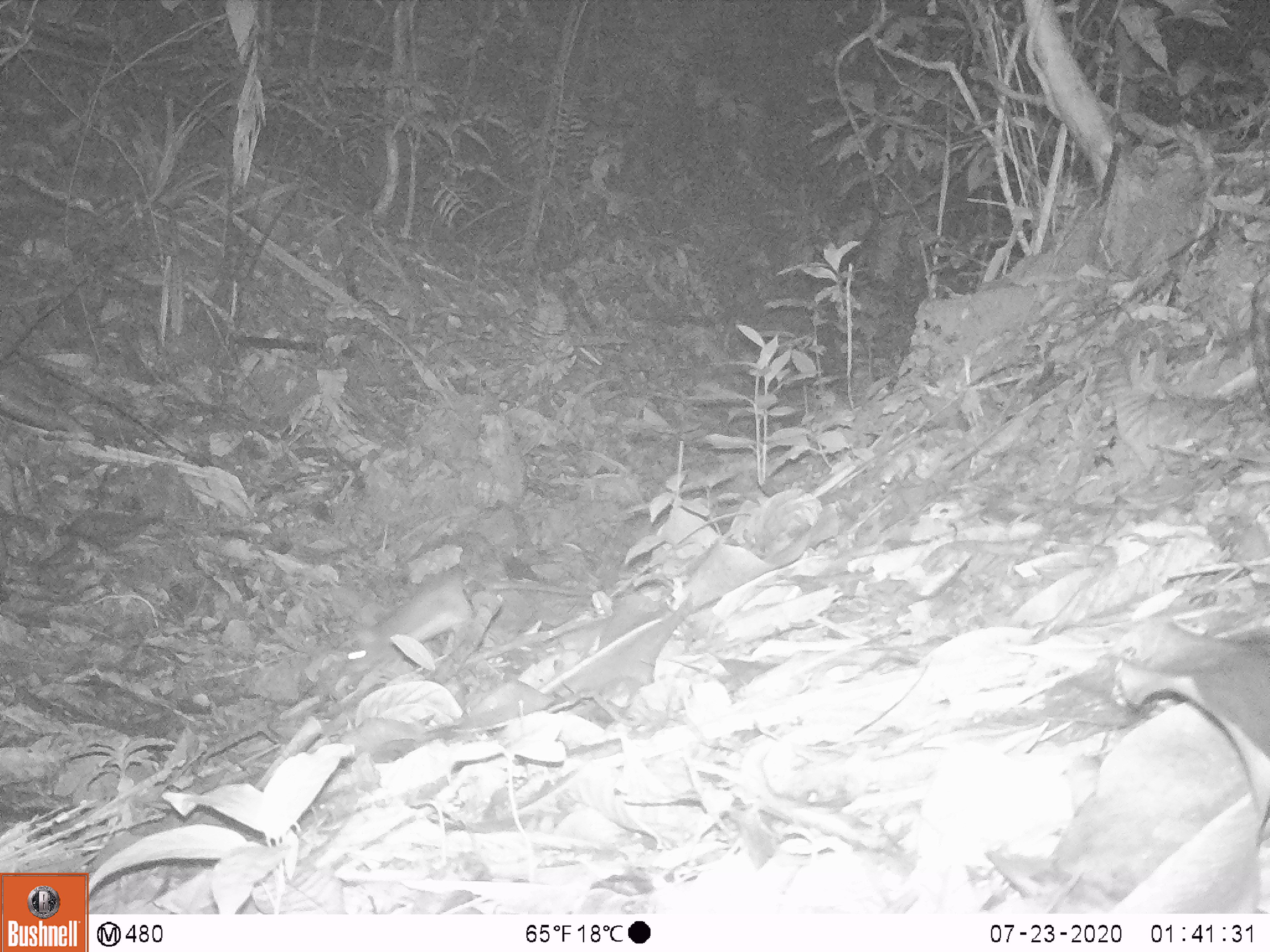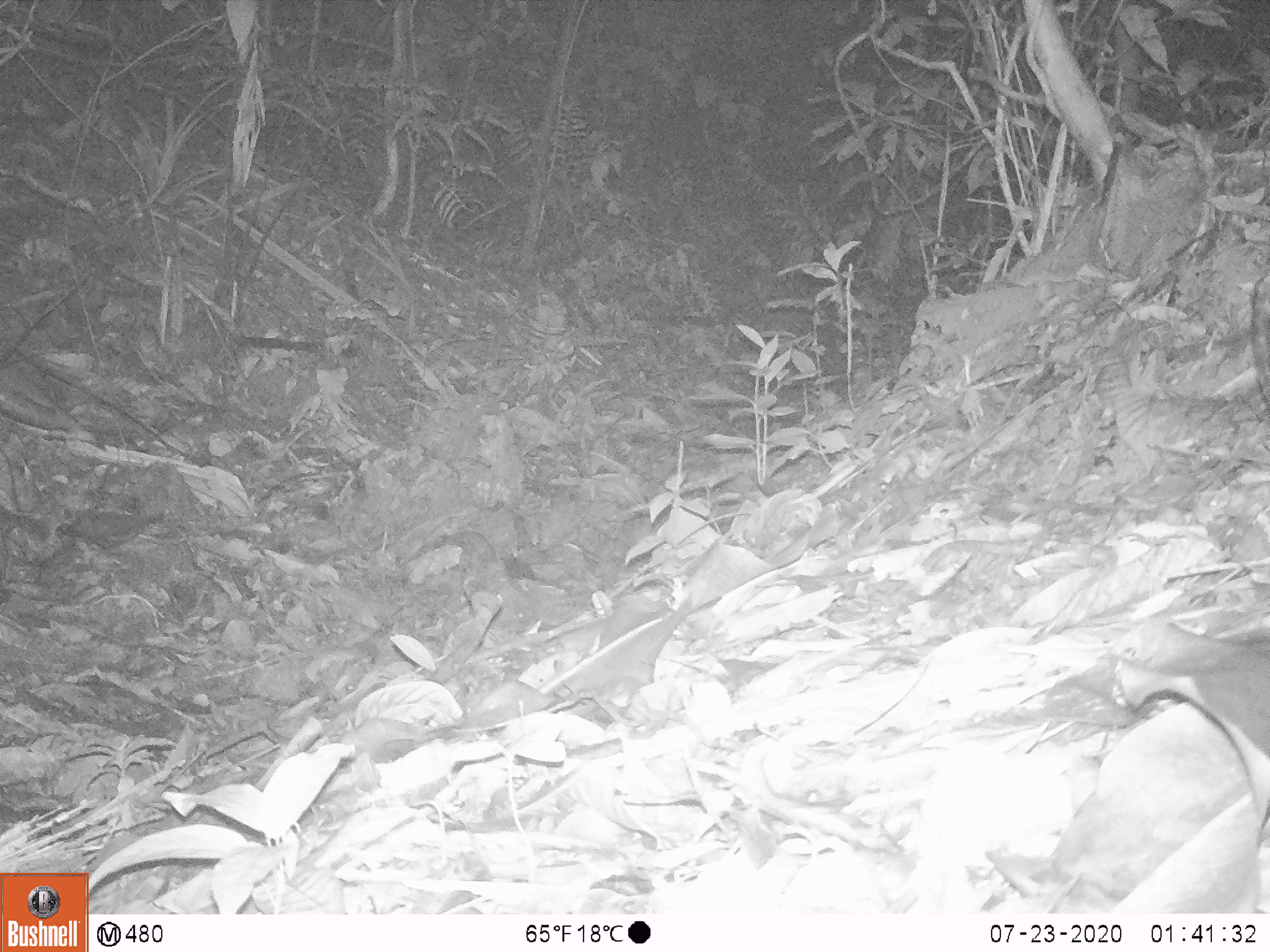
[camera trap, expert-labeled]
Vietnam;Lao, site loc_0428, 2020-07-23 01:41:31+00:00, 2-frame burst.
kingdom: Animalia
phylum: Chordata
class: Mammalia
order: Rodentia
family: Muridae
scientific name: Muridae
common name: old-world mice and rats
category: unidentified murid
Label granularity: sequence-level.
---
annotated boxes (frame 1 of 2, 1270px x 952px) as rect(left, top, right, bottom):
unidentified murid: rect(343, 570, 475, 678)